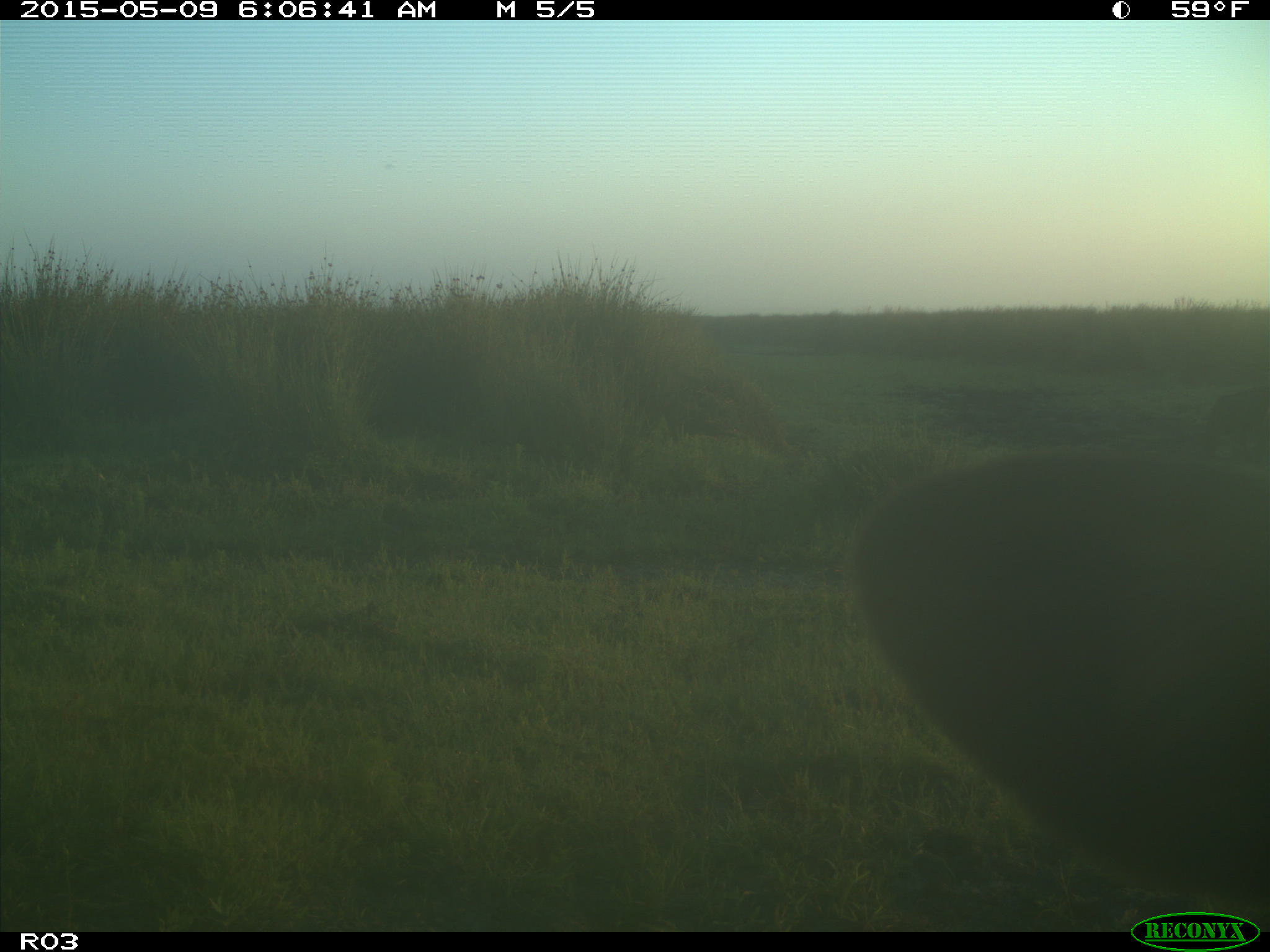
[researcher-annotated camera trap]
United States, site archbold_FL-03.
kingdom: Animalia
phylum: Chordata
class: Mammalia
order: Artiodactyla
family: Bovidae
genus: Bos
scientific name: Bos taurus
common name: domestic cow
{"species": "Bos taurus (domestic cow)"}